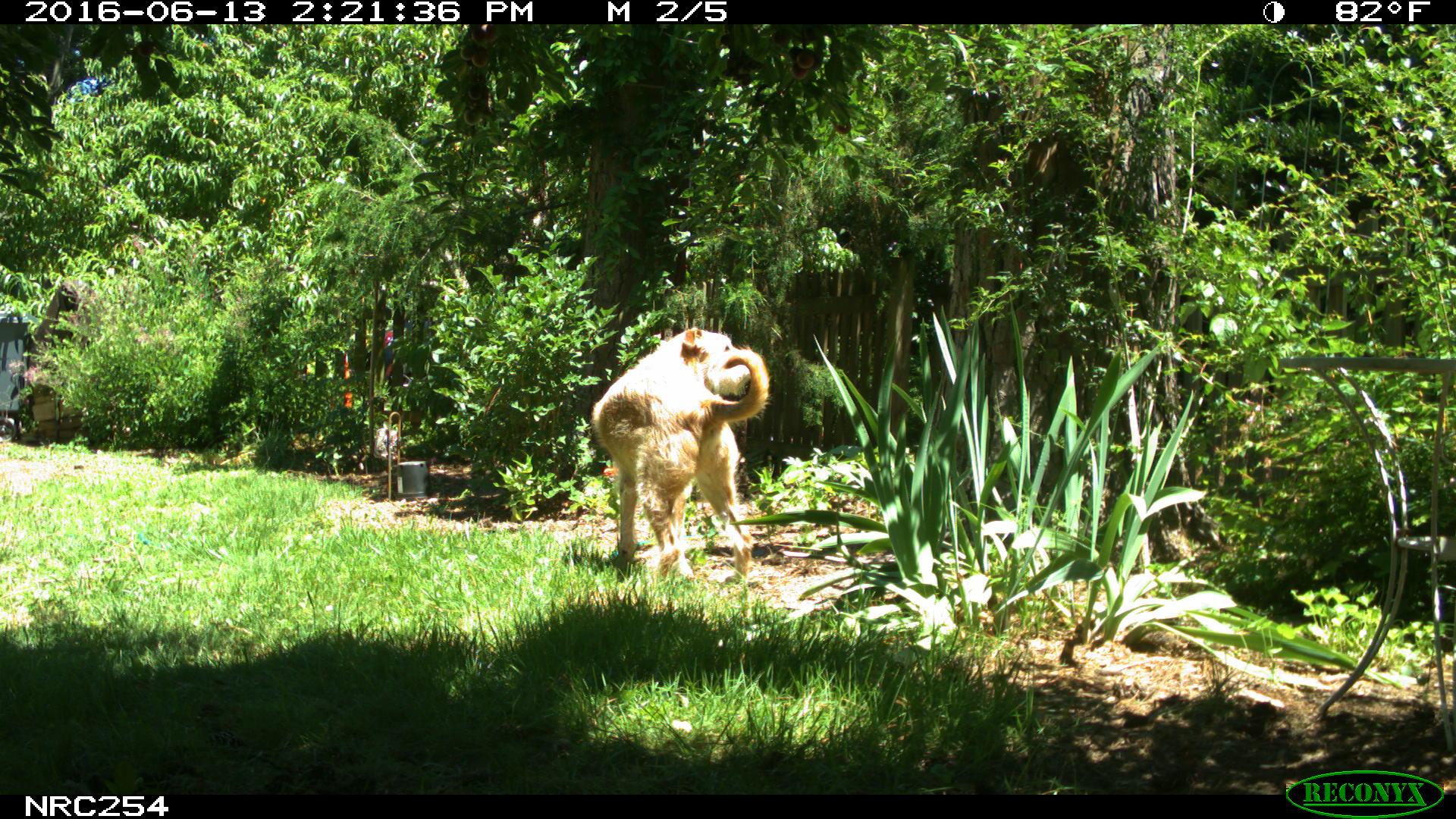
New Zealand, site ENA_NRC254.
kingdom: Animalia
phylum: Chordata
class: Mammalia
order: Carnivora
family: Canidae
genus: Canis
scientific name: Canis familiaris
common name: domestic dog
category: dog